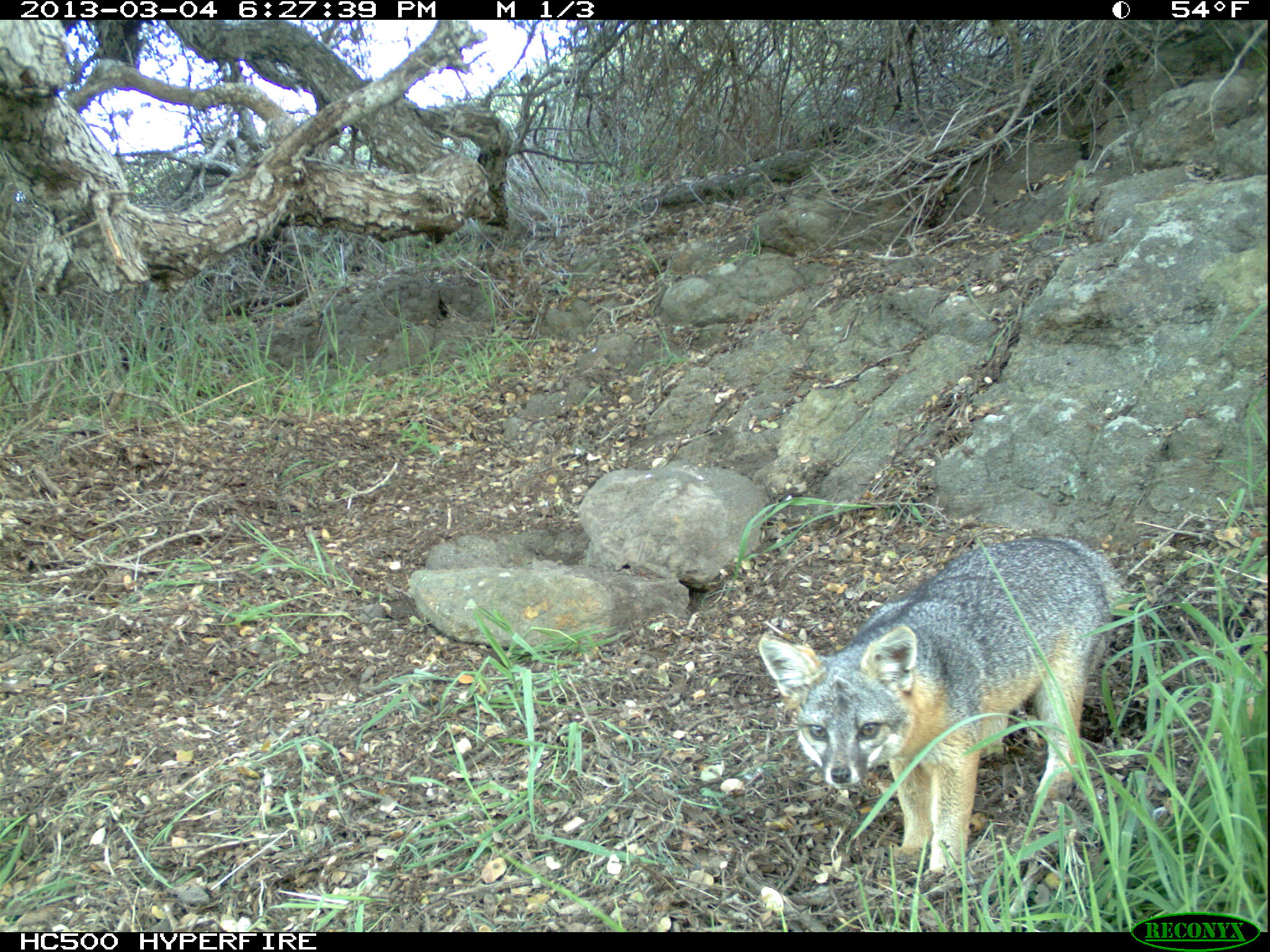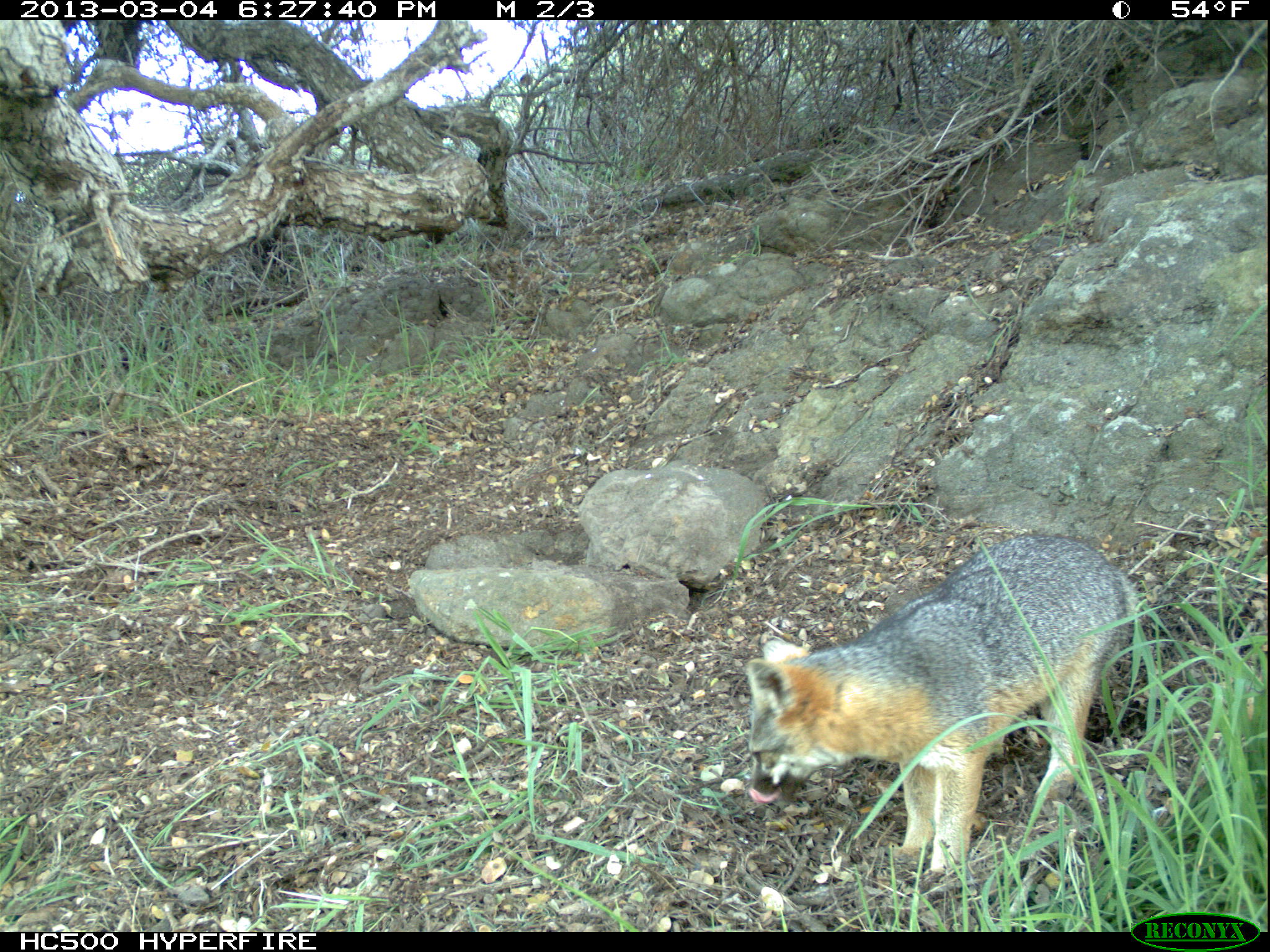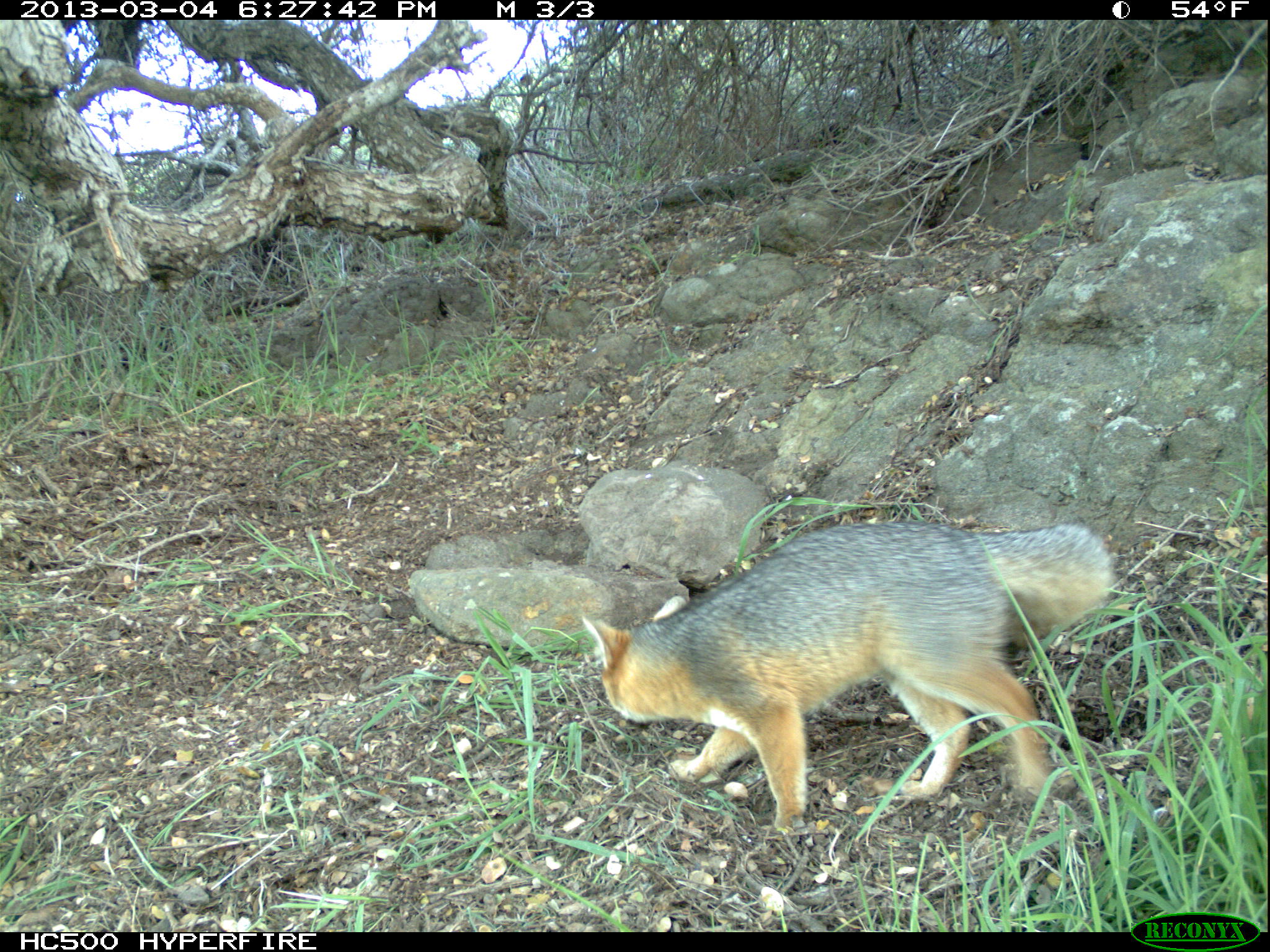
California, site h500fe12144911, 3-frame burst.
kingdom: Animalia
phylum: Chordata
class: Mammalia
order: Carnivora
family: Canidae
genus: Urocyon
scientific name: Urocyon littoralis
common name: island fox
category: fox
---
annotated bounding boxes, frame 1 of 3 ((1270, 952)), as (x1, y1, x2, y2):
fox: (757, 533, 1126, 873)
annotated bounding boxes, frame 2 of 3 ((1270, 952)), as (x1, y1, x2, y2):
fox: (745, 534, 1138, 872)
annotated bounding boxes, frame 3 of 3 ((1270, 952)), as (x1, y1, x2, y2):
fox: (580, 521, 1112, 833)